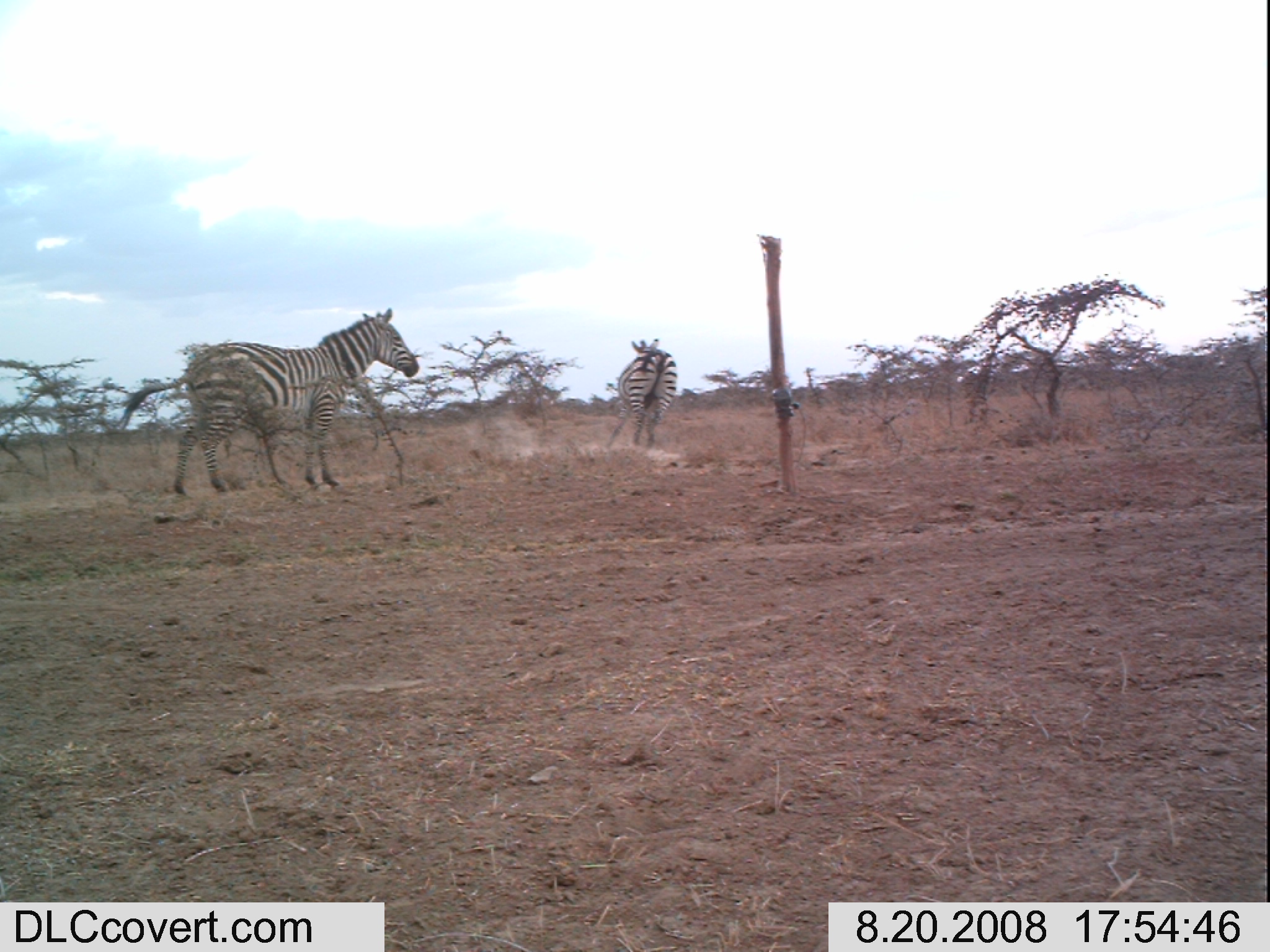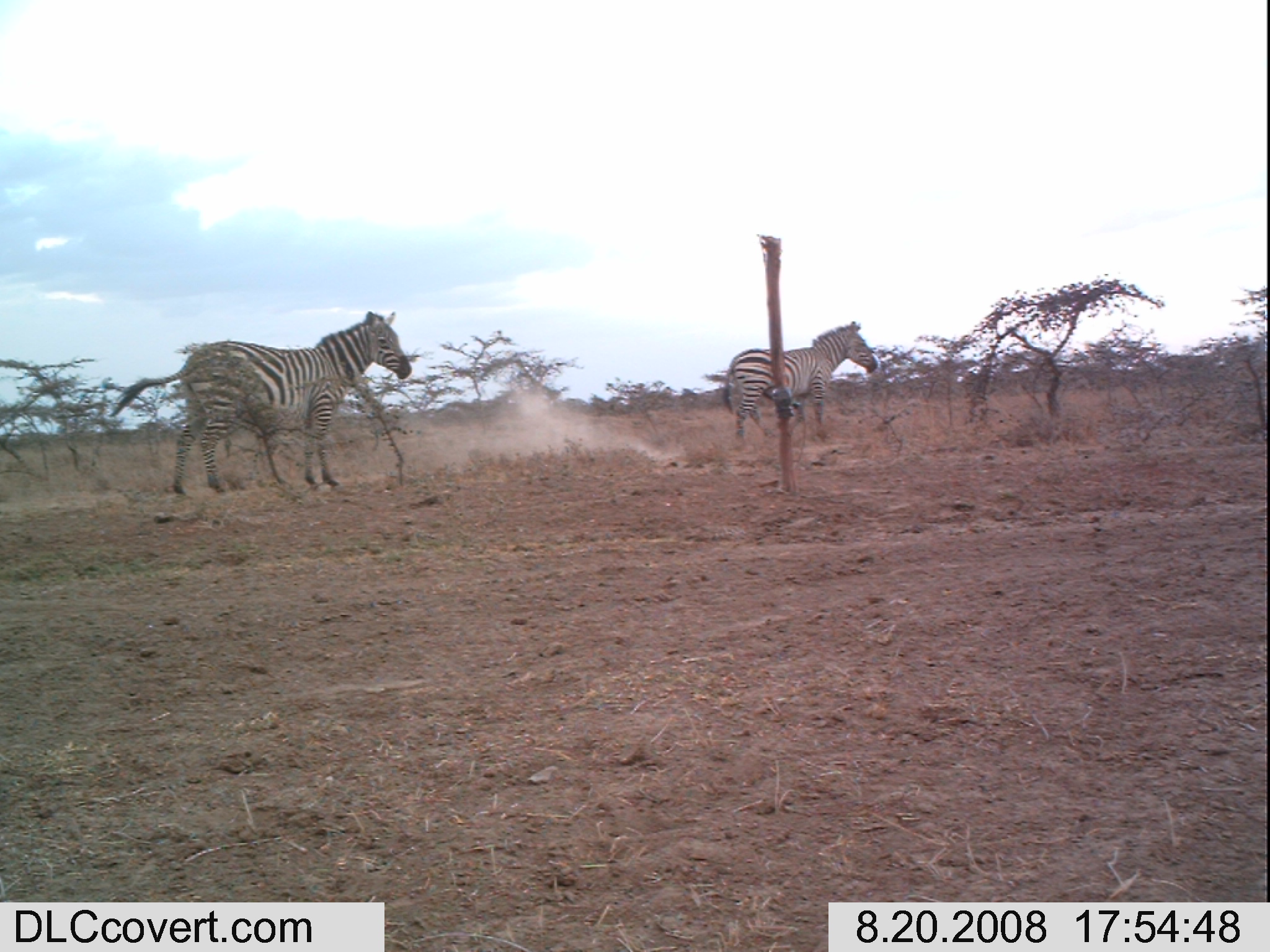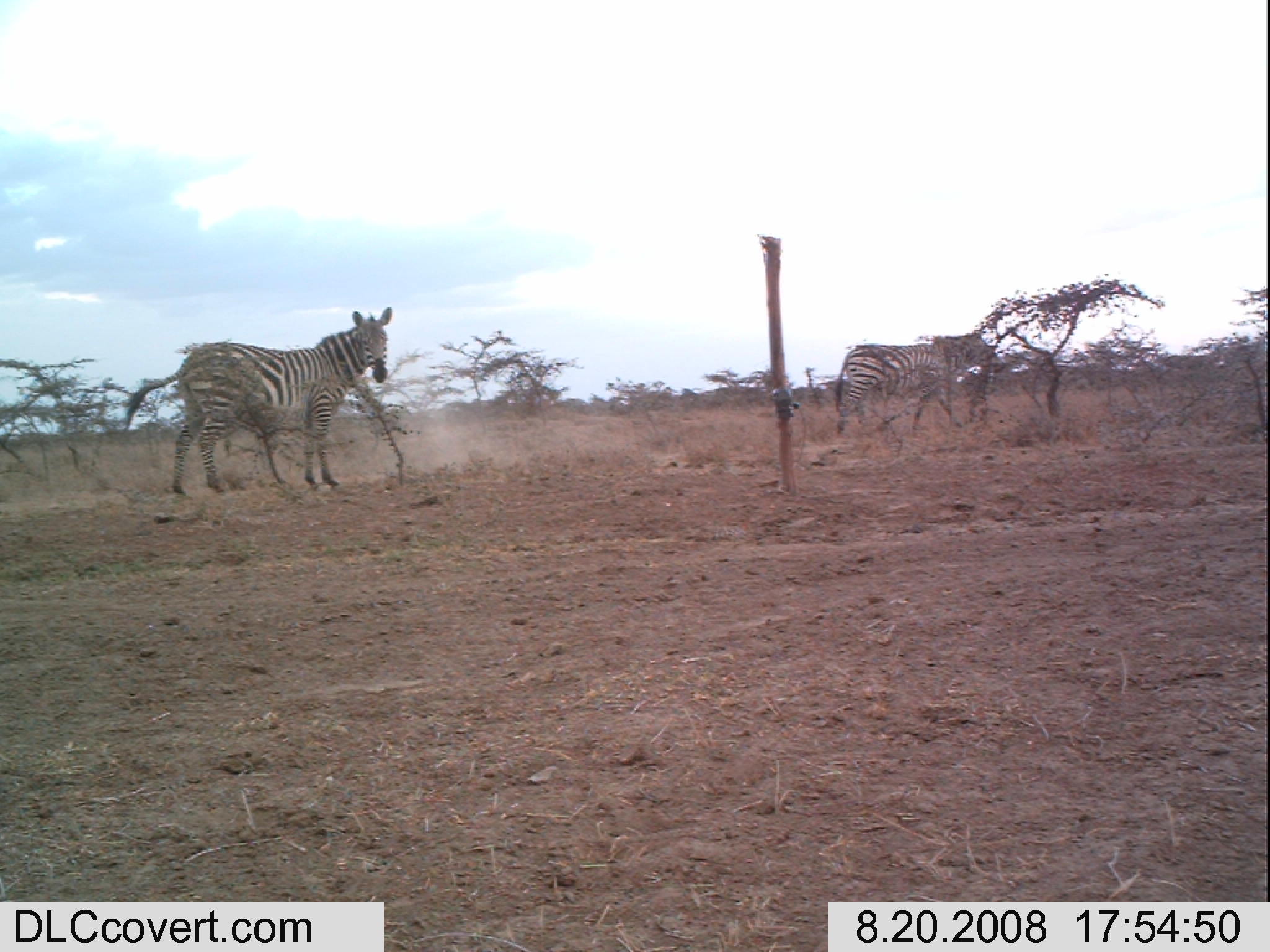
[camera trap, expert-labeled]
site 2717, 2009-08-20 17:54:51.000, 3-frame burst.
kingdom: Animalia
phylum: Chordata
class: Mammalia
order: Perissodactyla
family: Equidae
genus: Equus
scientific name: Equus quagga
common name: plains zebra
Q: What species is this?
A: Equus quagga (plains zebra).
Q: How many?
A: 2.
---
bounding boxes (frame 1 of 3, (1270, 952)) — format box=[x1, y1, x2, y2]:
equus quagga: box=[119, 308, 418, 496]; box=[603, 337, 677, 450]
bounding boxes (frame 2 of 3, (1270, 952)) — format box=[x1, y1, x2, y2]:
equus quagga: box=[106, 309, 413, 496]; box=[720, 321, 878, 451]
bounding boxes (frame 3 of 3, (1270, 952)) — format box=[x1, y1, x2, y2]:
equus quagga: box=[115, 306, 393, 495]; box=[831, 332, 1005, 437]